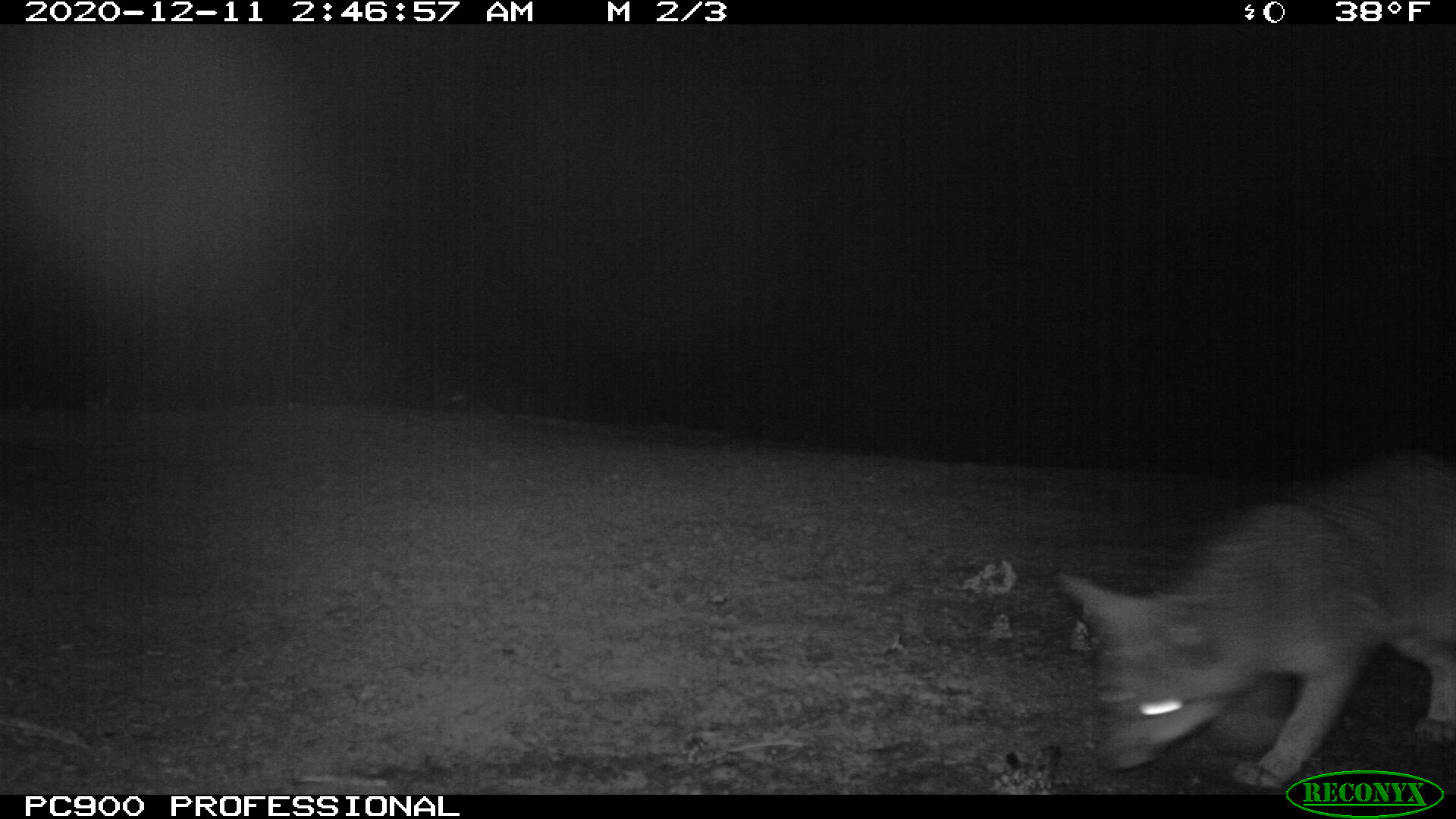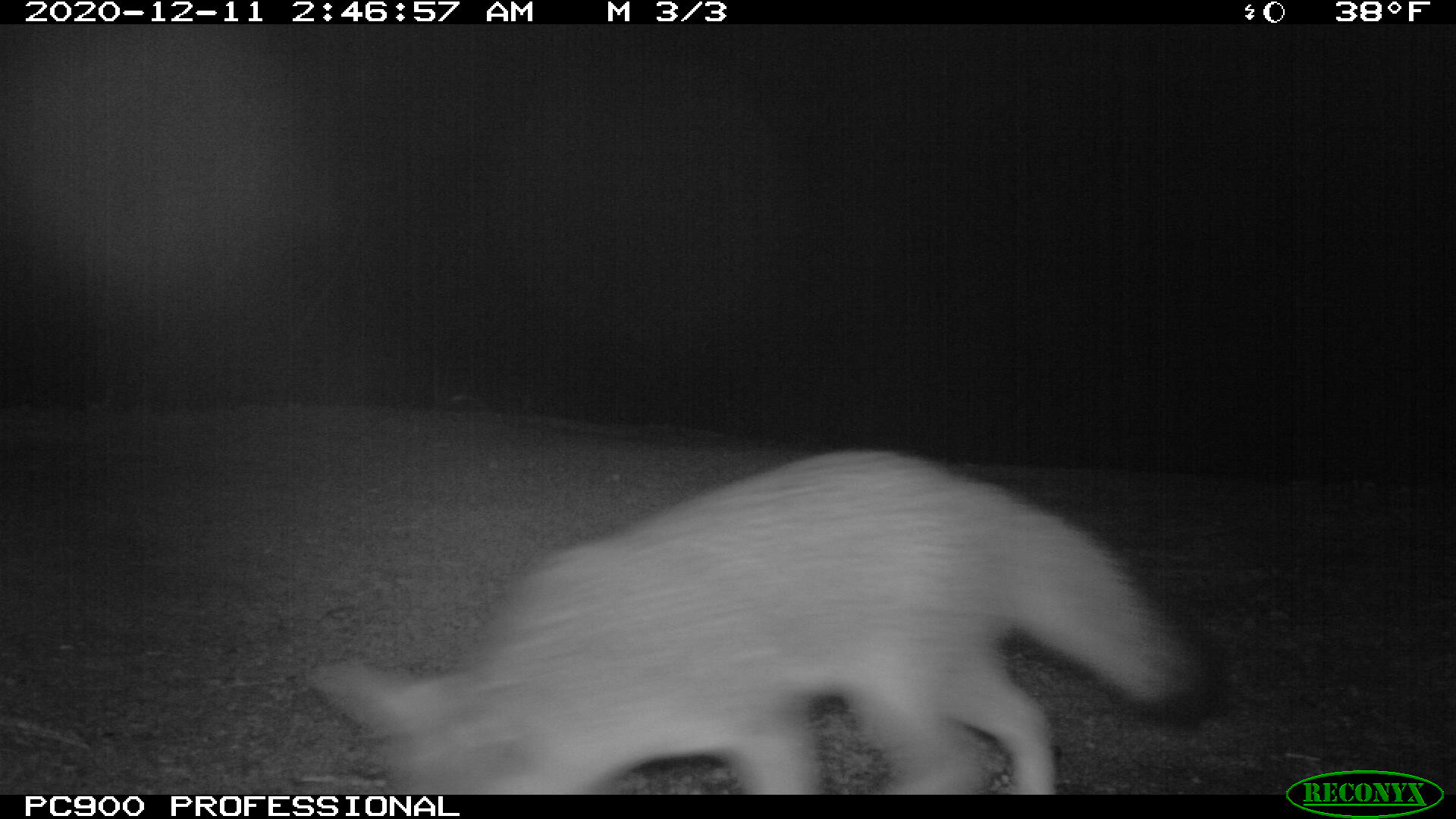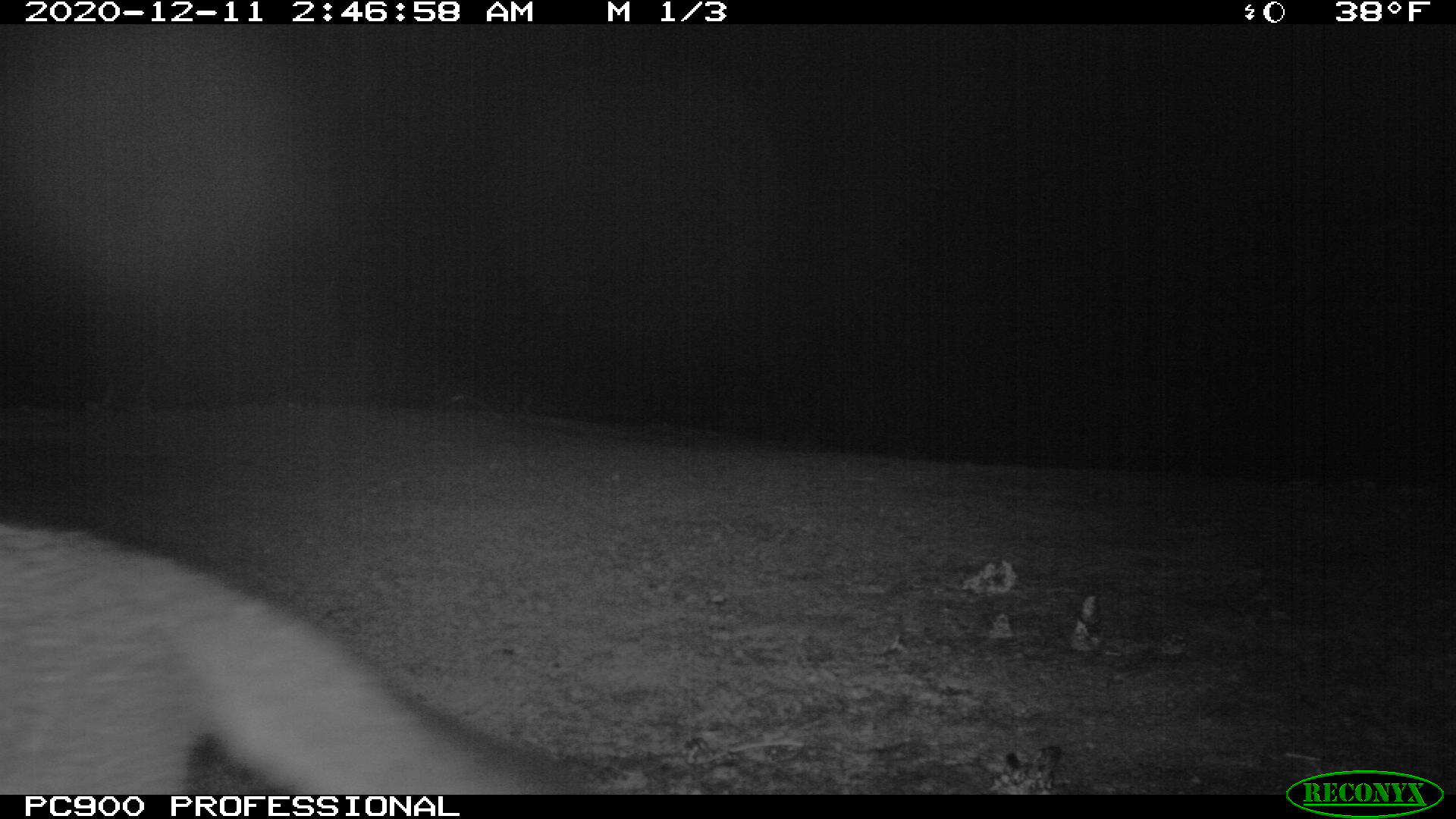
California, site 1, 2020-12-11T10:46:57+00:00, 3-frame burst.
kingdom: Animalia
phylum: Chordata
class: Mammalia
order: Carnivora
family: Canidae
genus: Urocyon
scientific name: Urocyon cinereoargenteus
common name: gray fox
Gray fox (Urocyon cinereoargenteus).